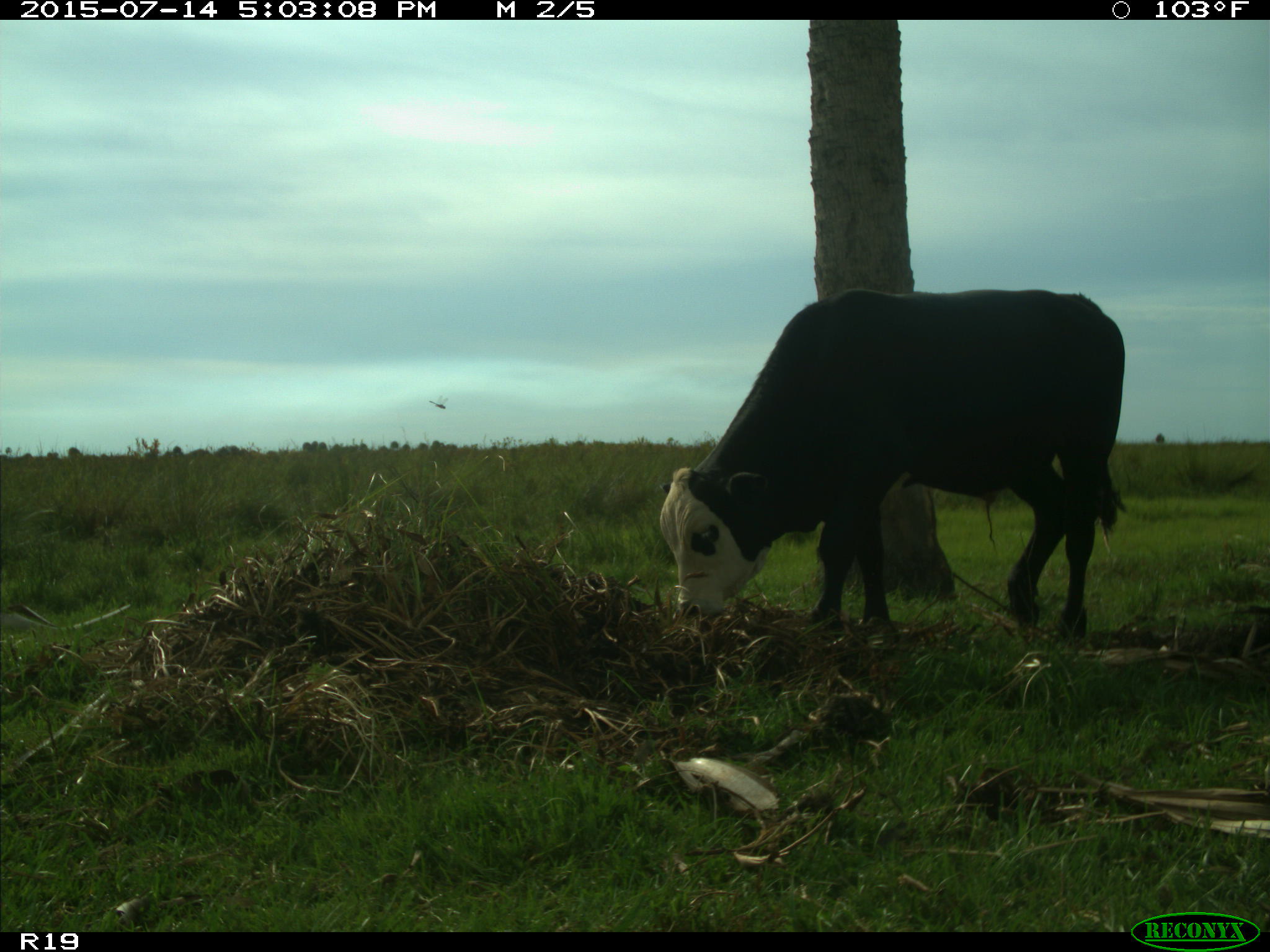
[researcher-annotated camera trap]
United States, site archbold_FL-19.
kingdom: Animalia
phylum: Chordata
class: Mammalia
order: Artiodactyla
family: Bovidae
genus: Bos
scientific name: Bos taurus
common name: domestic cow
Bos taurus (domestic cow).